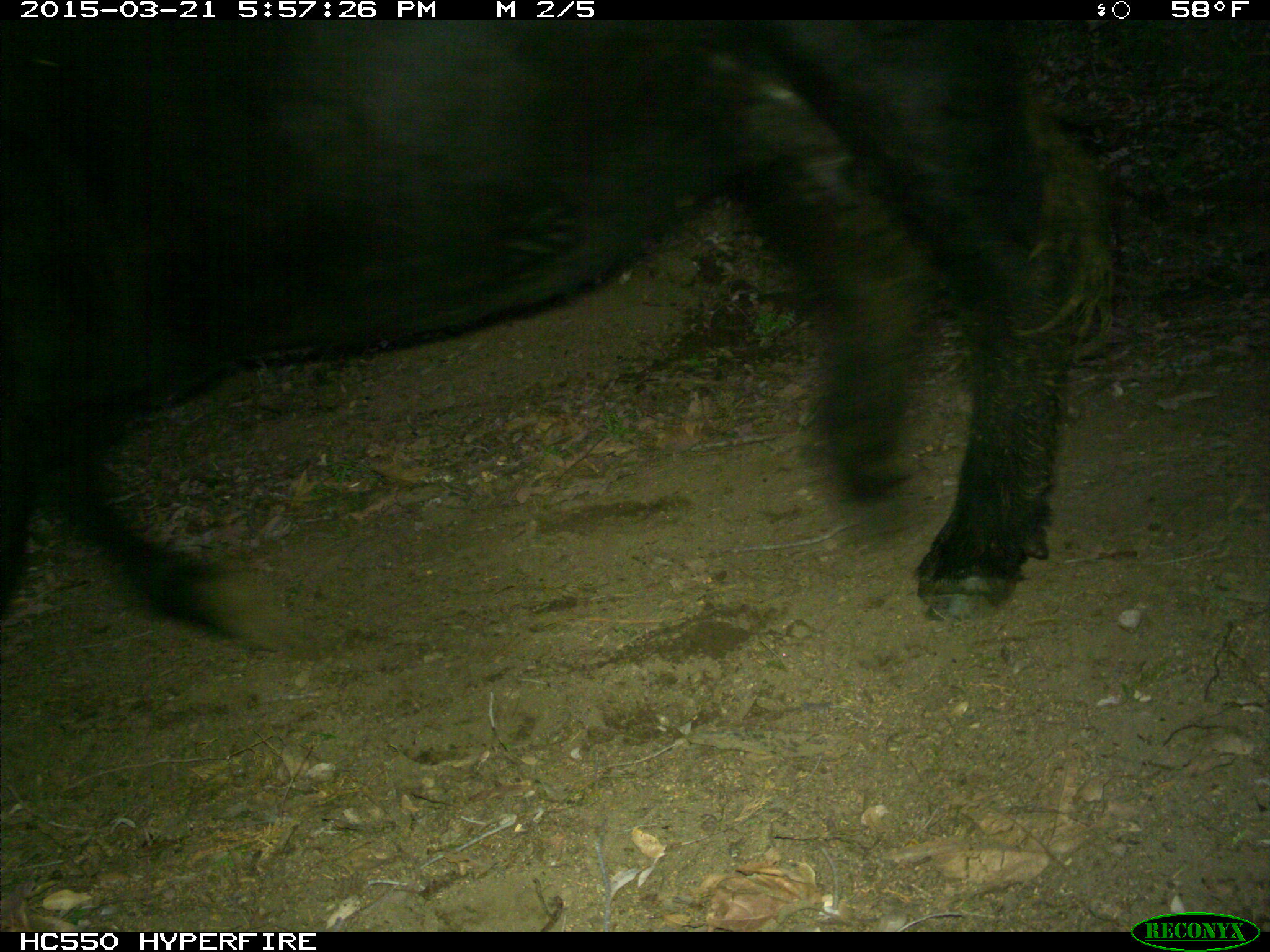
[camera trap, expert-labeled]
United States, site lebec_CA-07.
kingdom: Animalia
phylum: Chordata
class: Mammalia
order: Artiodactyla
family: Bovidae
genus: Bos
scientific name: Bos taurus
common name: domestic cow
Bos taurus (domestic cow).